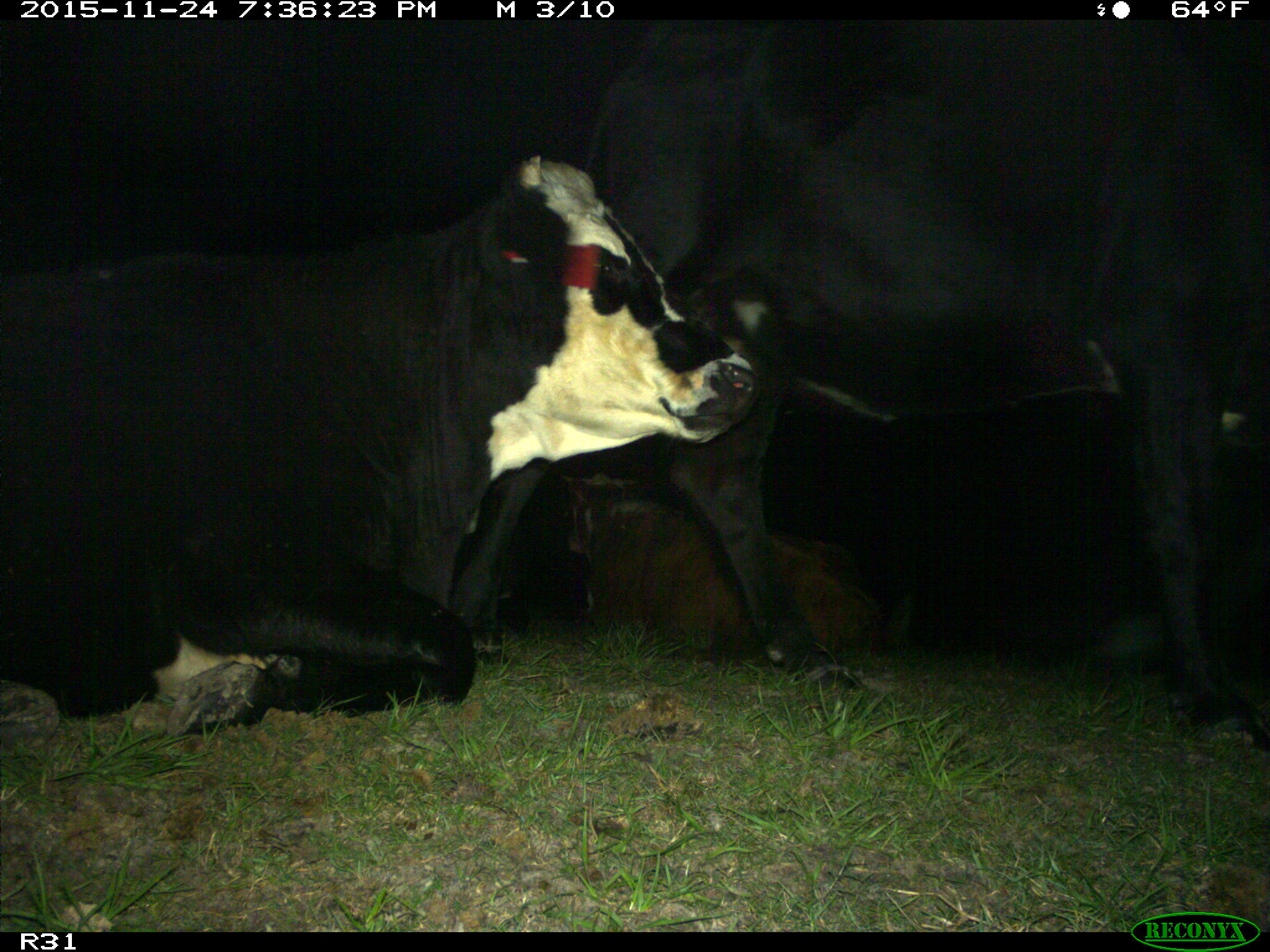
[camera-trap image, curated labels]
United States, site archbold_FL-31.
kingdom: Animalia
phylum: Chordata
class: Mammalia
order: Artiodactyla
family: Bovidae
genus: Bos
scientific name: Bos taurus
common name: domestic cow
Bos taurus (domestic cow).